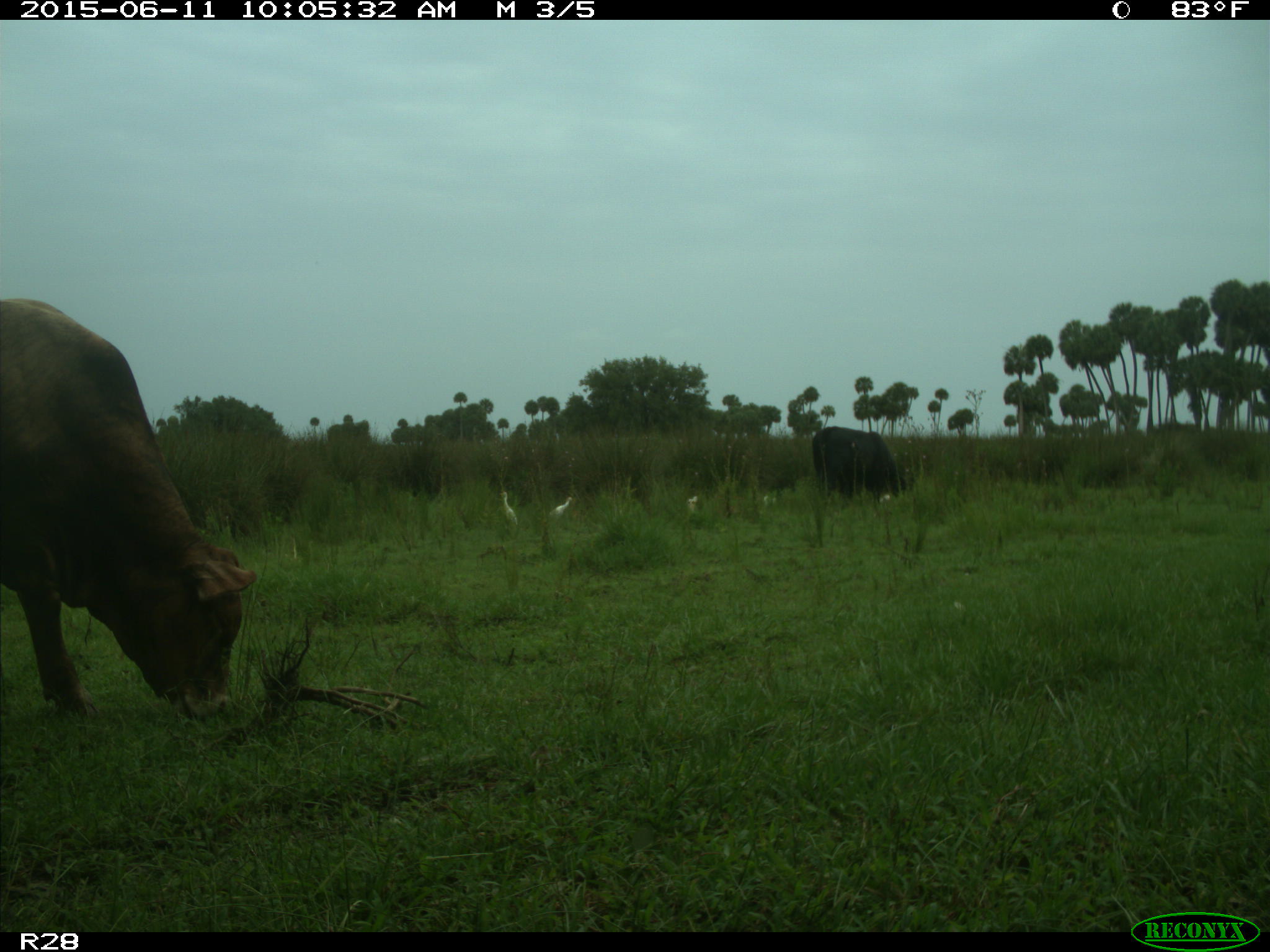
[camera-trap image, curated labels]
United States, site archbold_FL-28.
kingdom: Animalia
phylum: Chordata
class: Mammalia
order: Artiodactyla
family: Bovidae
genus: Bos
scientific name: Bos taurus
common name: domestic cow